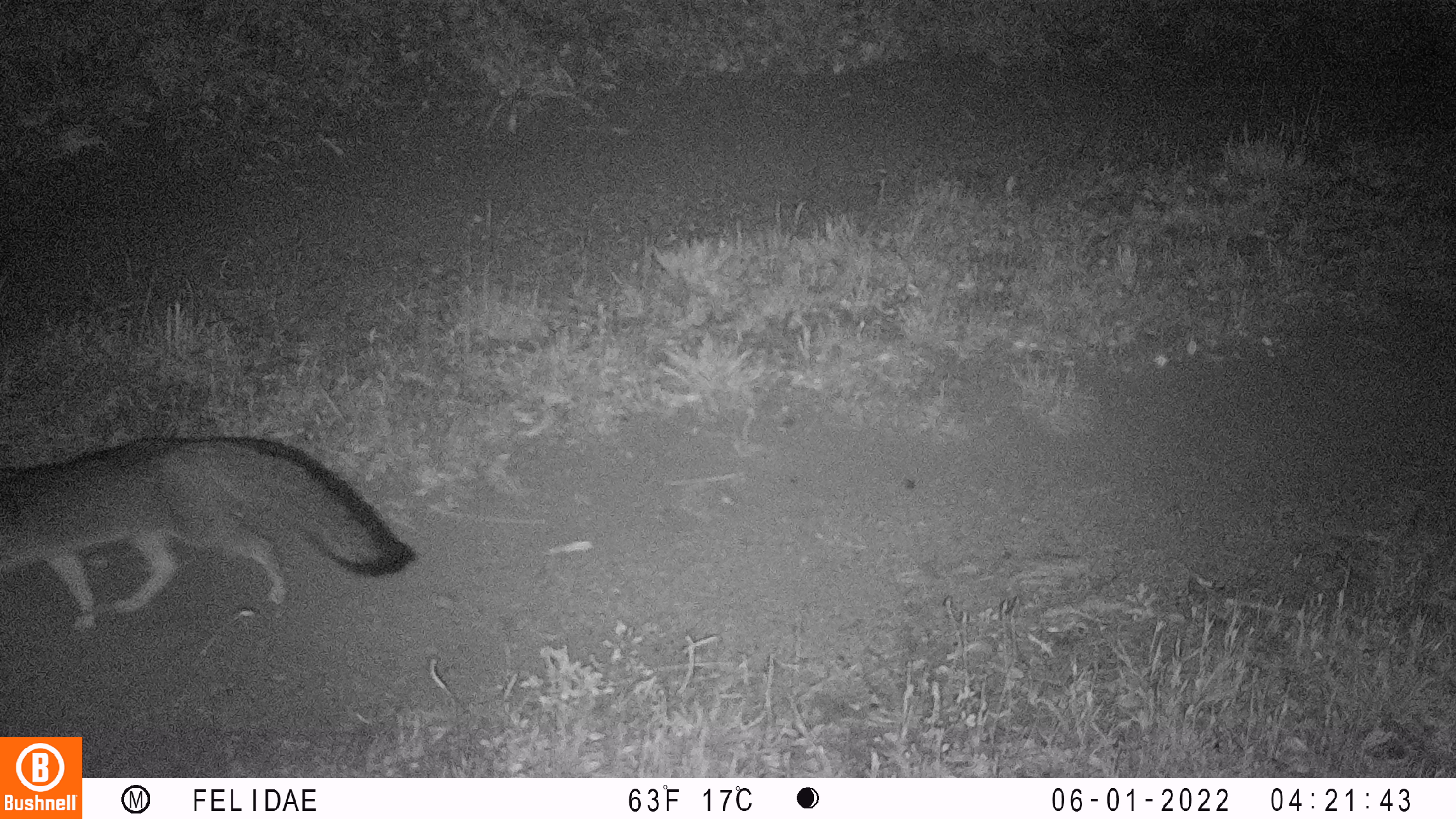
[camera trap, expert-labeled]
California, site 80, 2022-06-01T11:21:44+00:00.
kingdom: Animalia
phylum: Chordata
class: Mammalia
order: Carnivora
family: Canidae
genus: Urocyon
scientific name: Urocyon cinereoargenteus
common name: gray fox